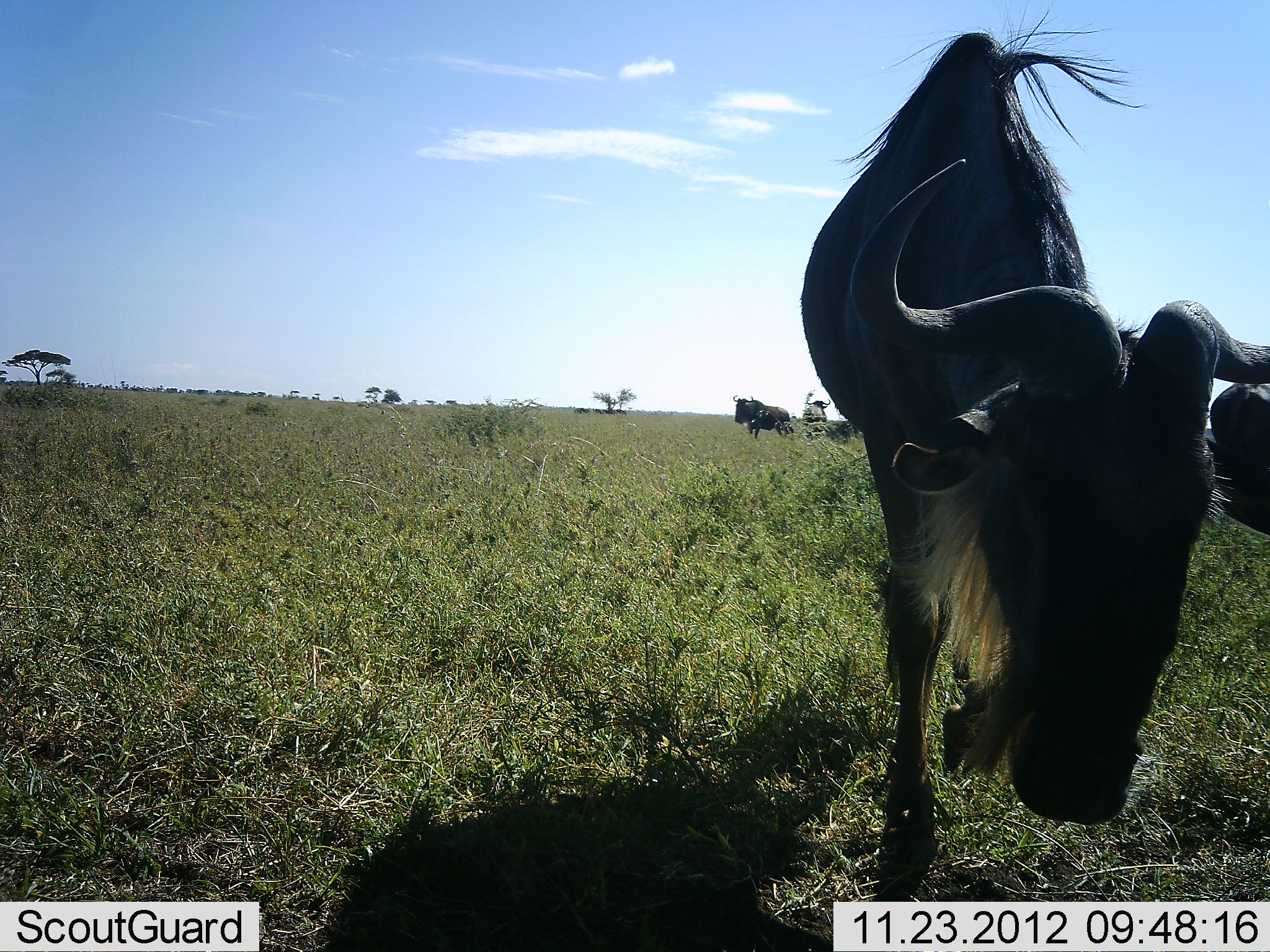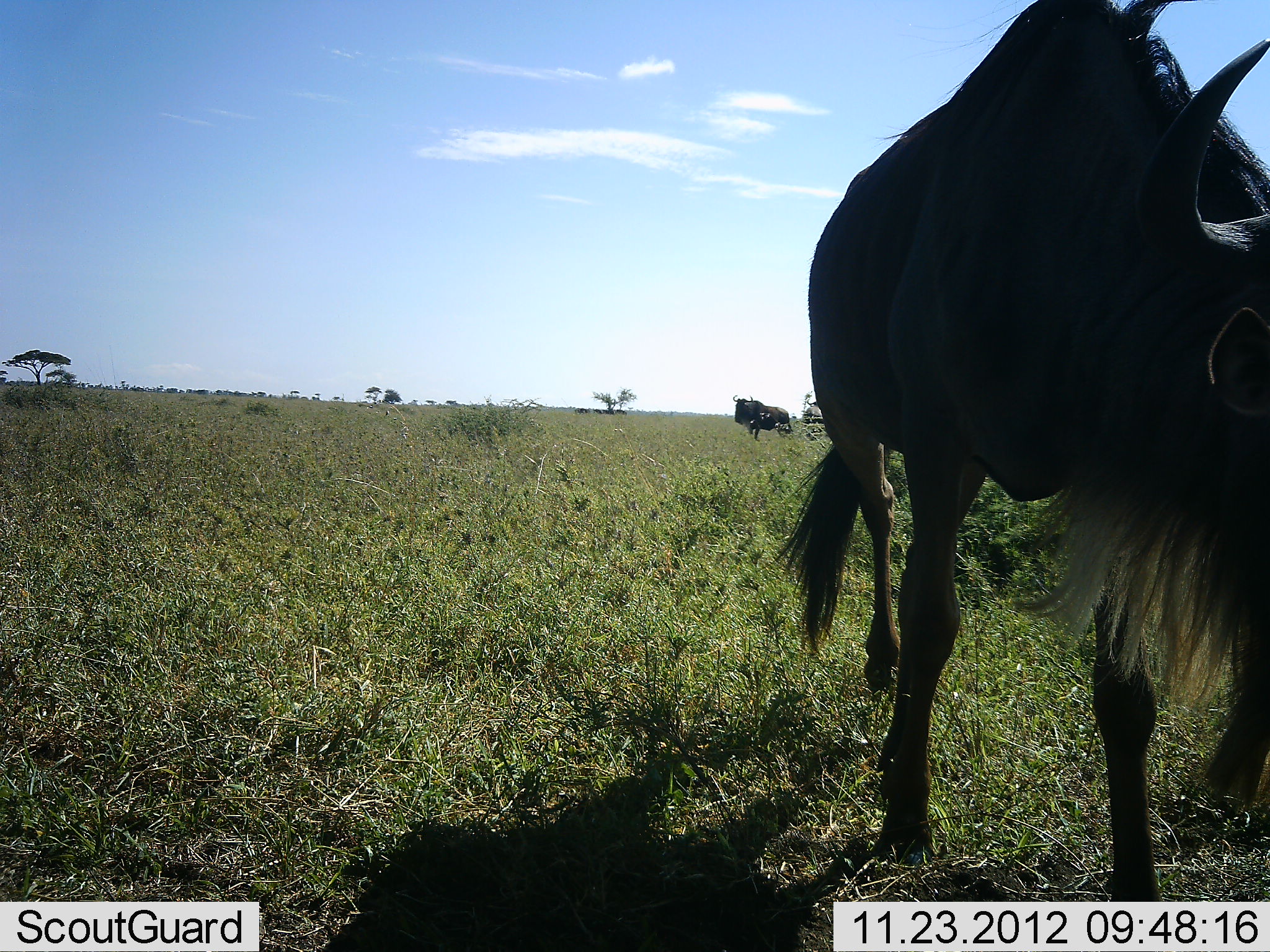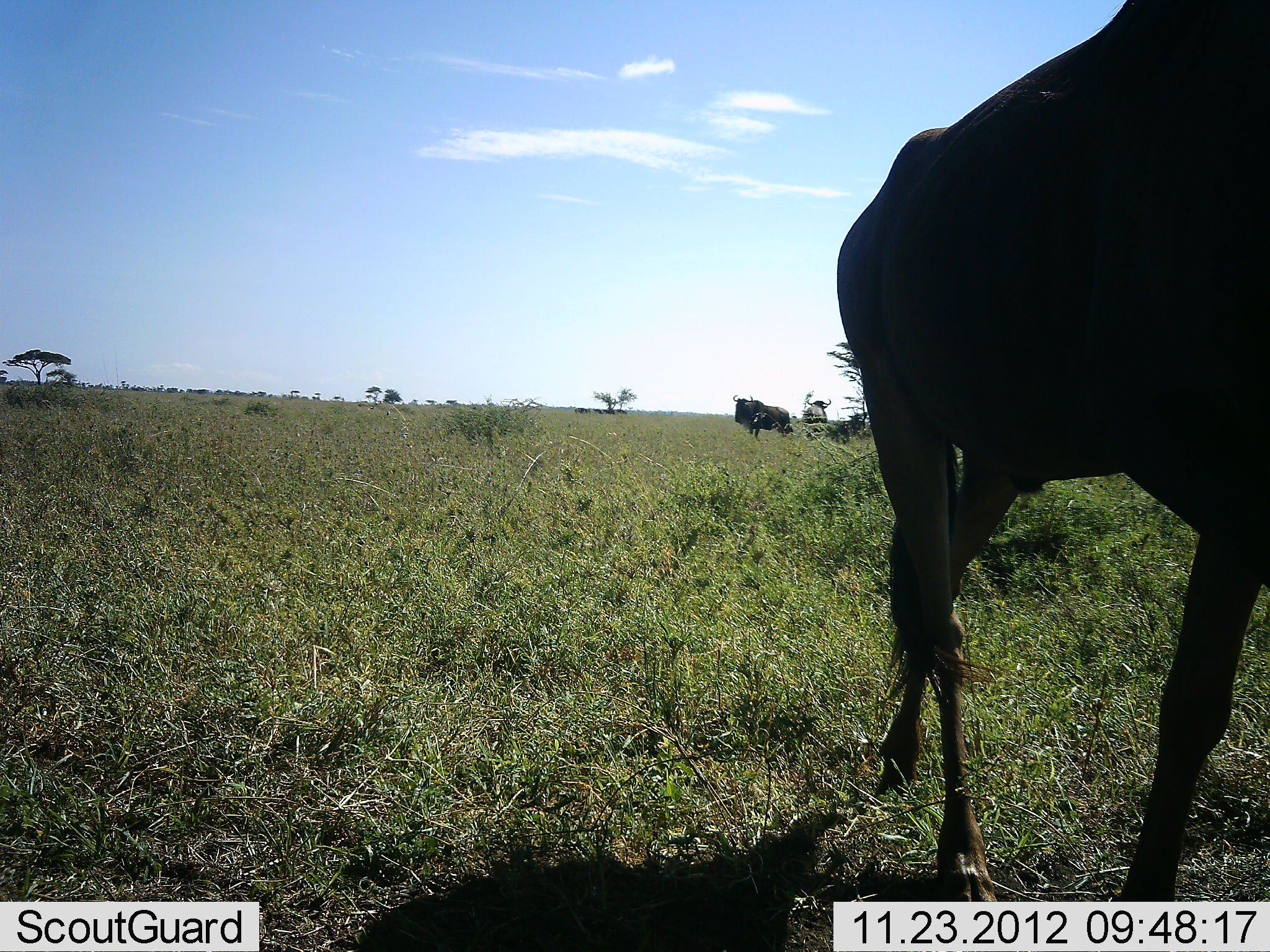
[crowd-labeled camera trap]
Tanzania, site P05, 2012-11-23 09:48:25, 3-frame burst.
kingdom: Animalia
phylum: Chordata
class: Mammalia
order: Artiodactyla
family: Bovidae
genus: Connochaetes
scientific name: Connochaetes taurinus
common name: blue wildebeest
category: wildebeest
Wildebeest (blue wildebeest) (Connochaetes taurinus), count 3. Behavior (volunteer vote fractions): standing 50%, resting 10%, moving 100%, interacting 0%. Young present (vote fraction): 0%. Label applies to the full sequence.